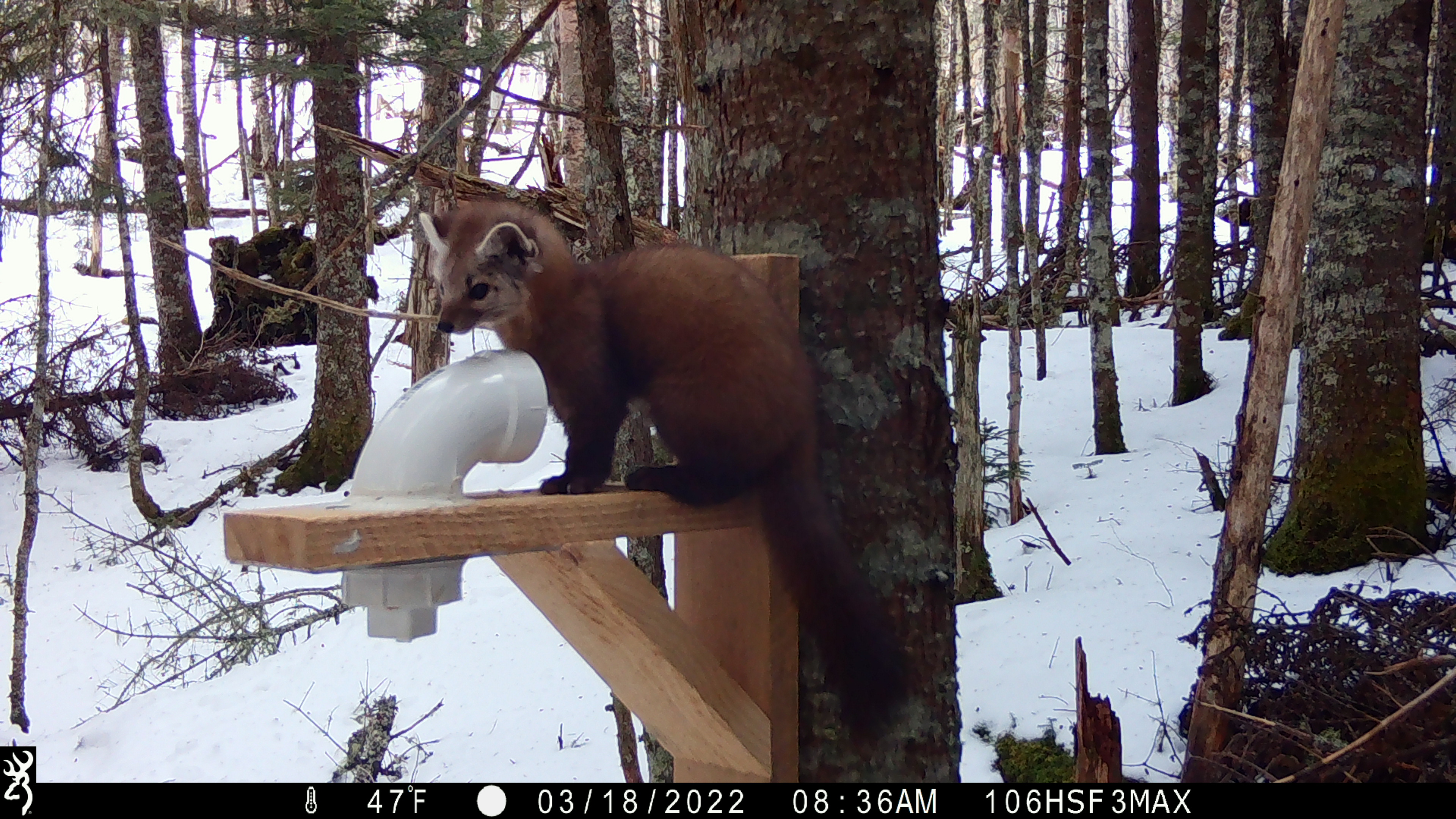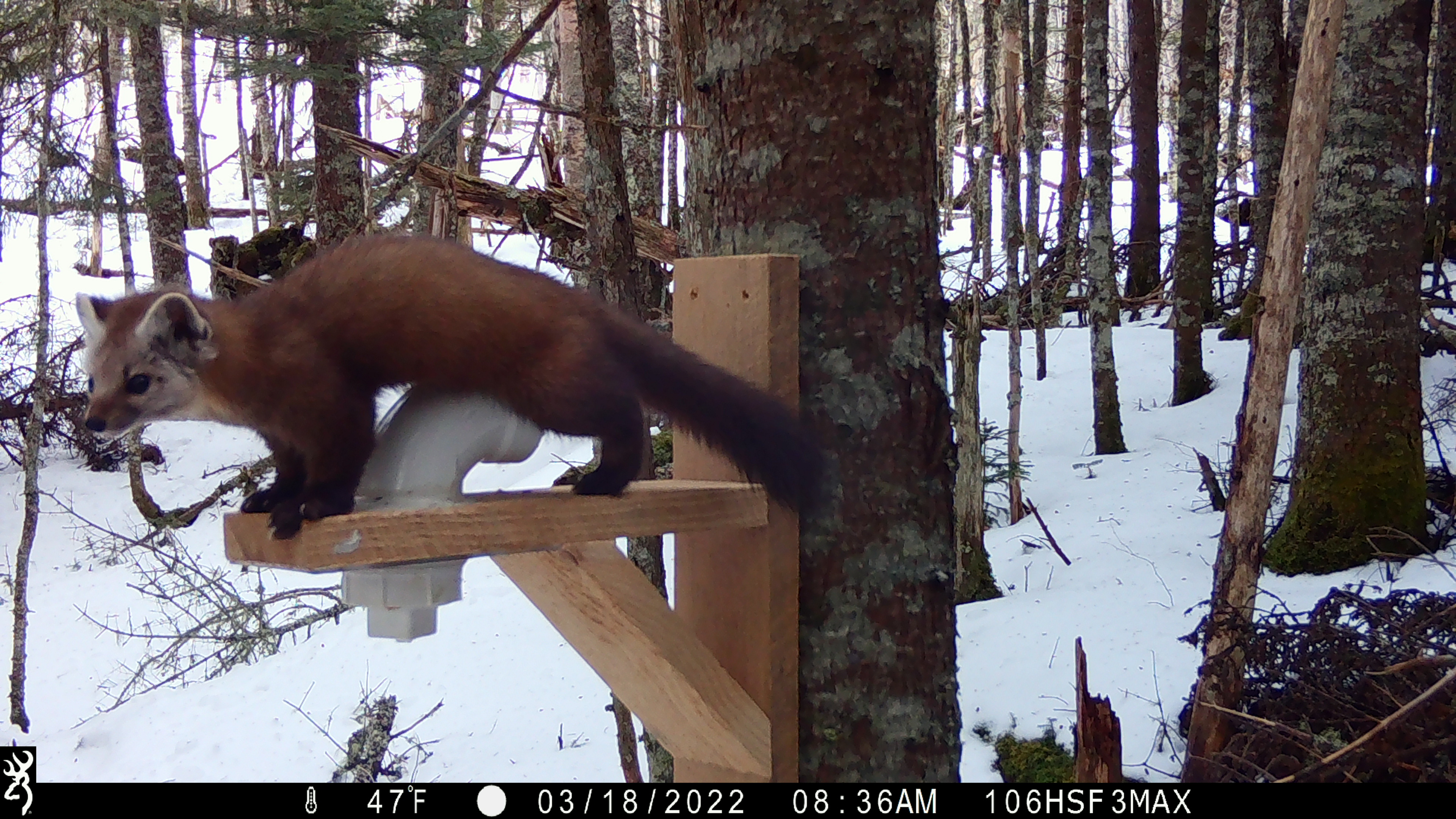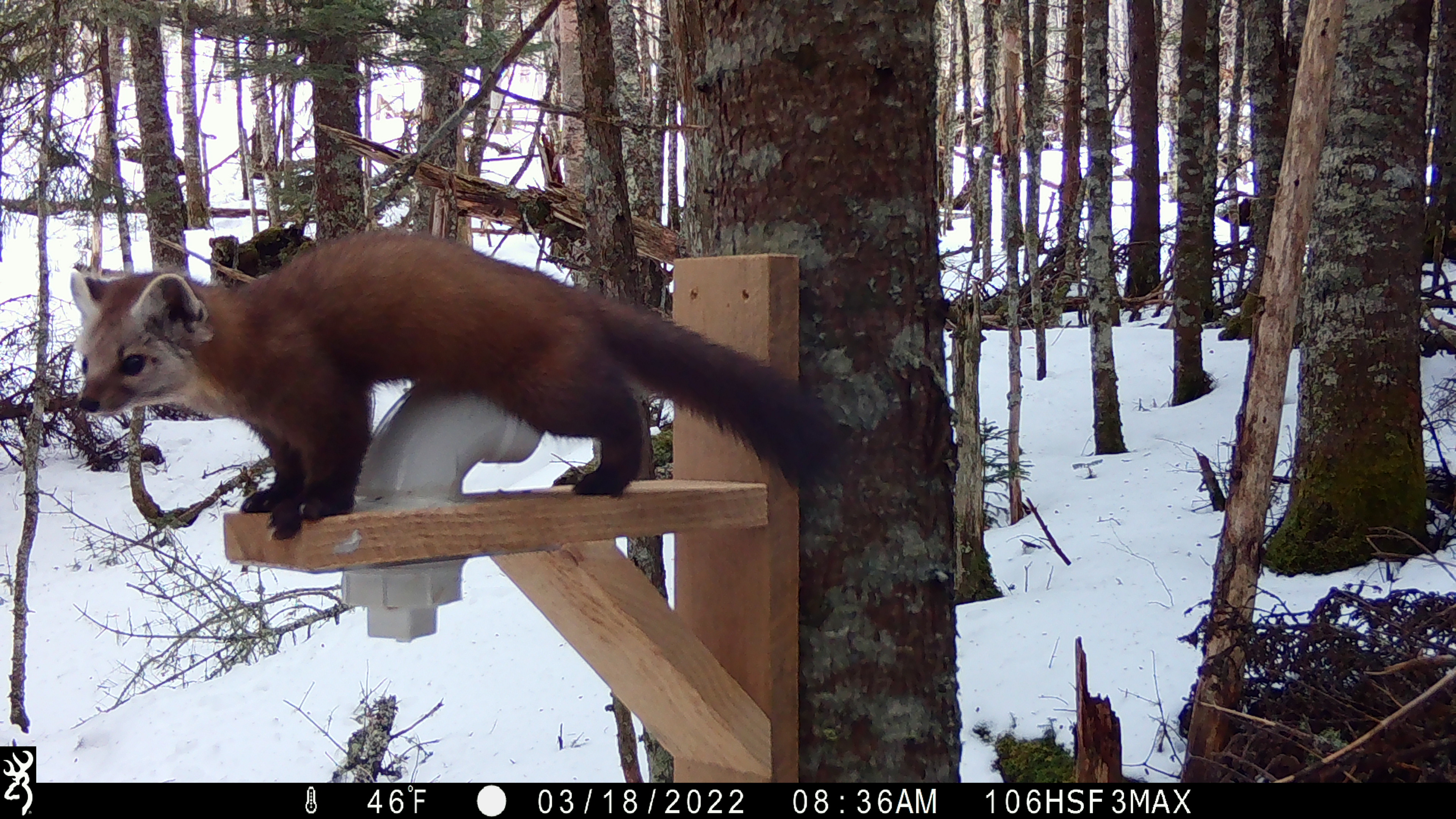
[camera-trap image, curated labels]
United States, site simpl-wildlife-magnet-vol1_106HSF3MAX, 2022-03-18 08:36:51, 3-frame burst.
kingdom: Animalia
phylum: Chordata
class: Mammalia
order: Carnivora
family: Mustelidae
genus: Martes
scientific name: Martes americana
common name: american marten